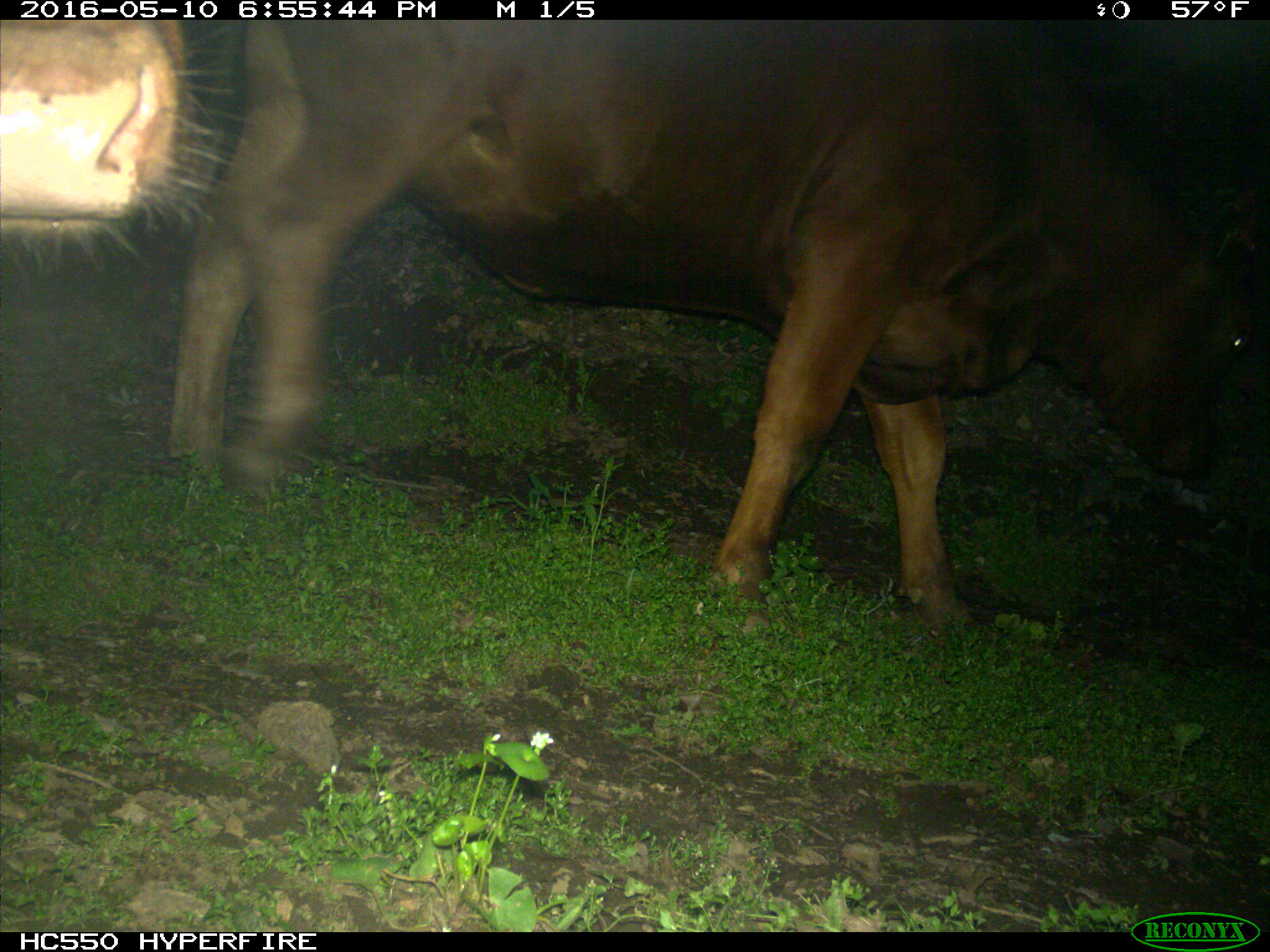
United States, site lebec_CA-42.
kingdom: Animalia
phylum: Chordata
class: Mammalia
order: Artiodactyla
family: Bovidae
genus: Bos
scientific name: Bos taurus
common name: domestic cow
Bos taurus (domestic cow).